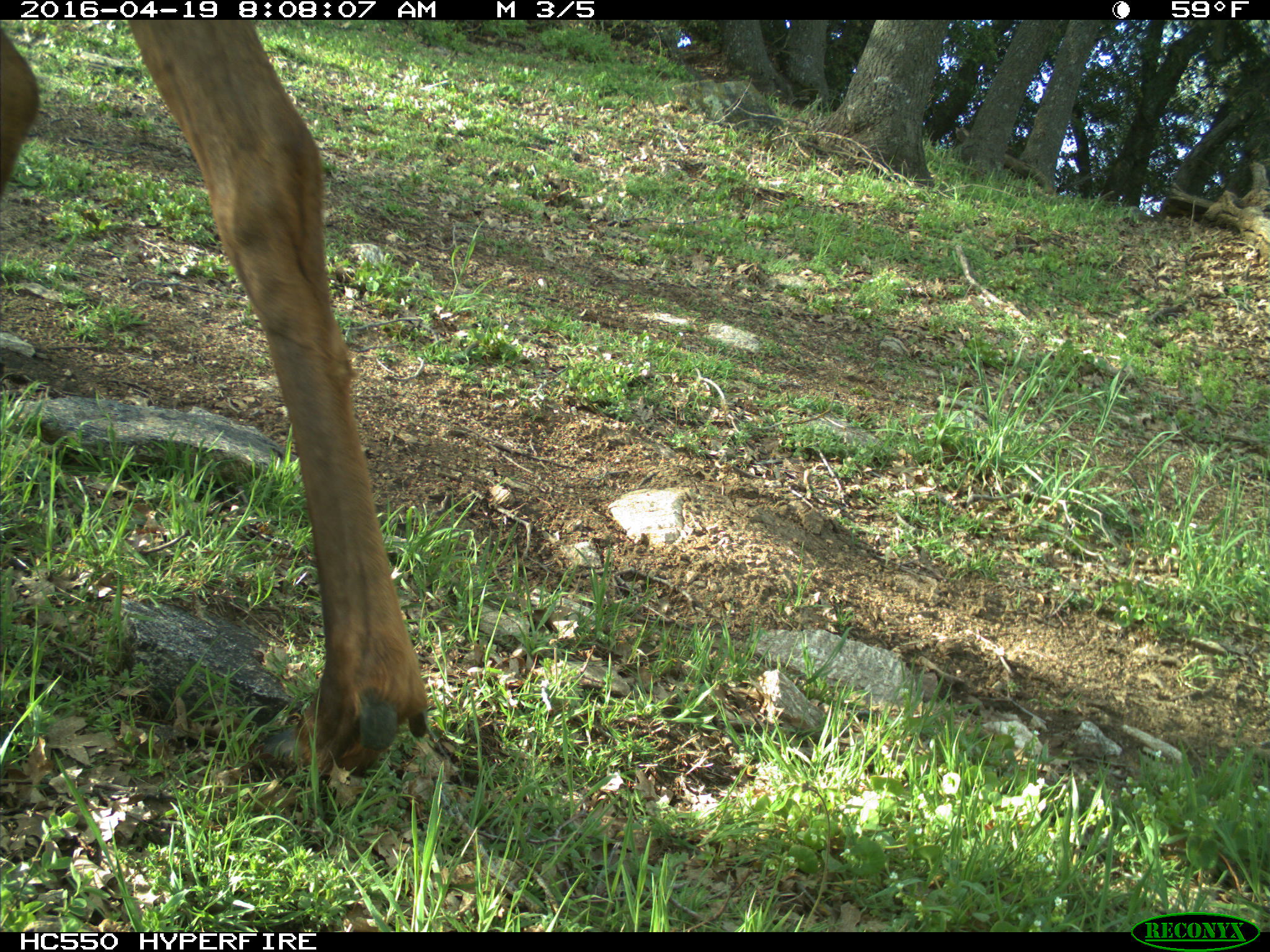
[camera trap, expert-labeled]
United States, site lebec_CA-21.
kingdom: Animalia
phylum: Chordata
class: Mammalia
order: Artiodactyla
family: Cervidae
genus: Cervus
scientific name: Cervus canadensis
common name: elk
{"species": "Cervus canadensis (elk)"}